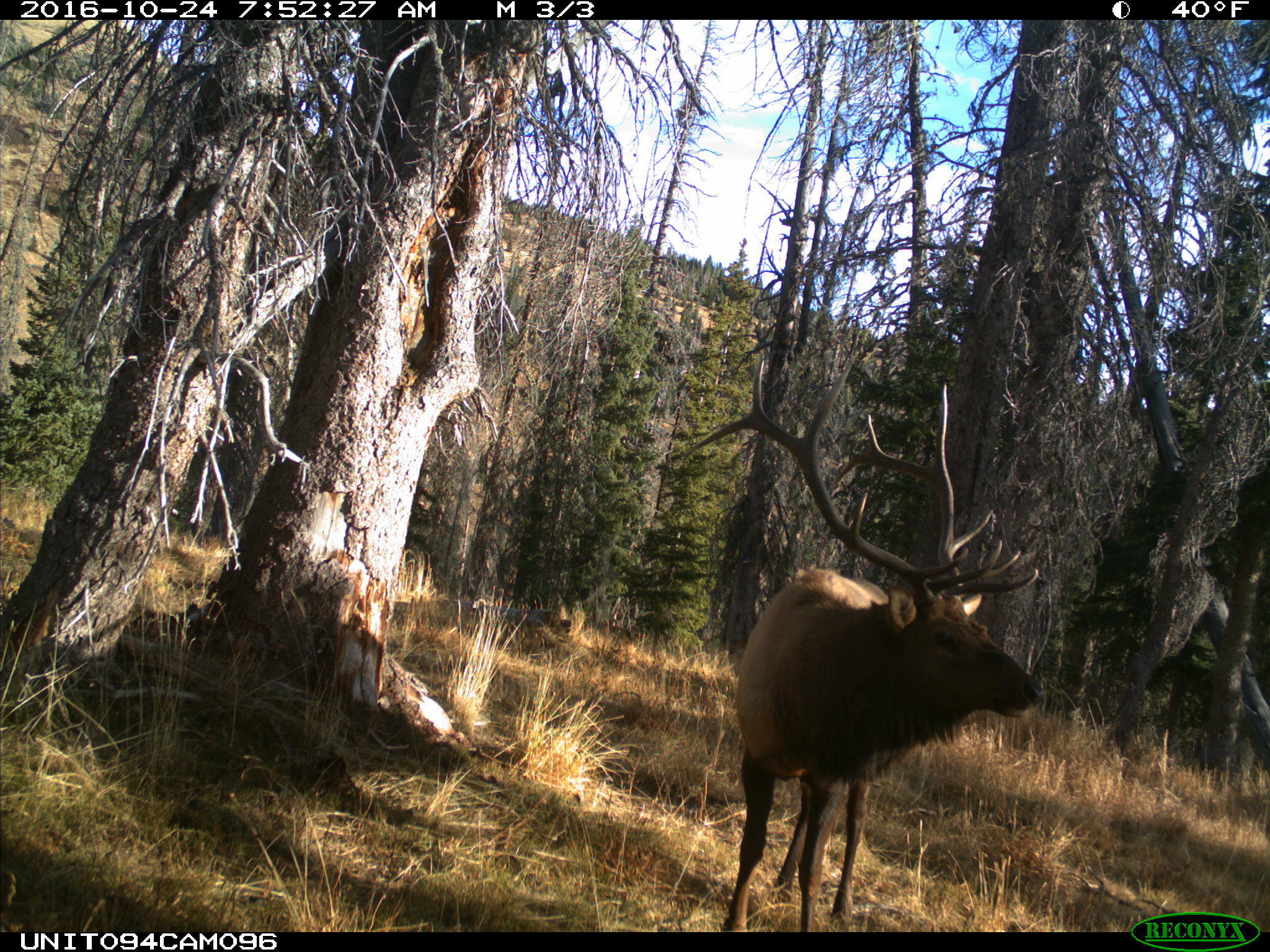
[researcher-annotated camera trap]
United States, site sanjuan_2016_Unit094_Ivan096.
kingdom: Animalia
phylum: Chordata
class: Mammalia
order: Artiodactyla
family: Cervidae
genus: Cervus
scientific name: Cervus elaphus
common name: red deer